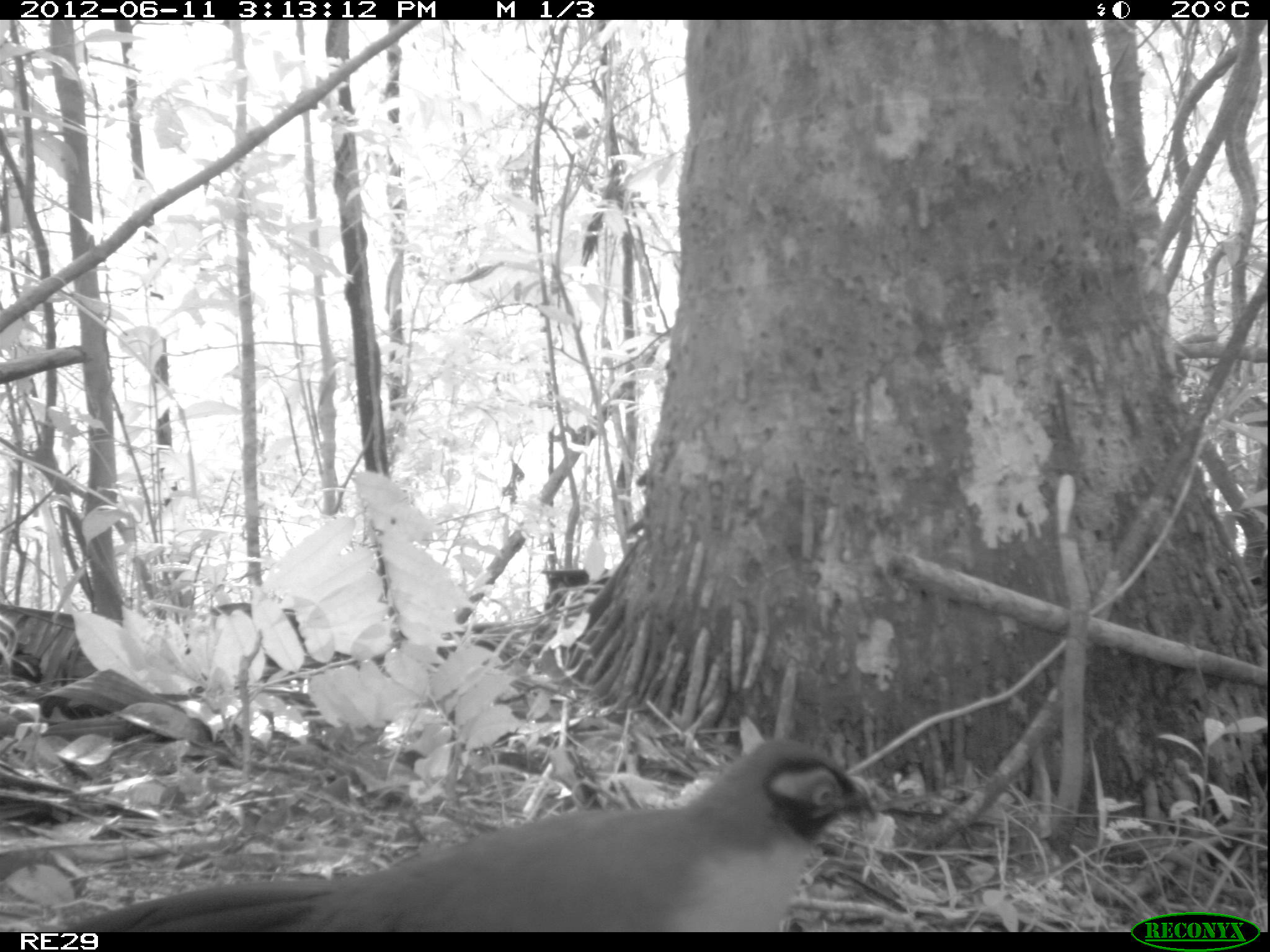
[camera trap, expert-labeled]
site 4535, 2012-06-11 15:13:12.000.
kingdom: Animalia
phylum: Chordata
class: Aves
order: Cuculiformes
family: Cuculidae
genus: Coua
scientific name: Coua serriana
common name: red-breasted coua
Coua serriana (red-breasted coua), count 4.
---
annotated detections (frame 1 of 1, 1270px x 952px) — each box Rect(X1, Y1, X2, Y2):
coua serriana: Rect(37, 737, 881, 932)